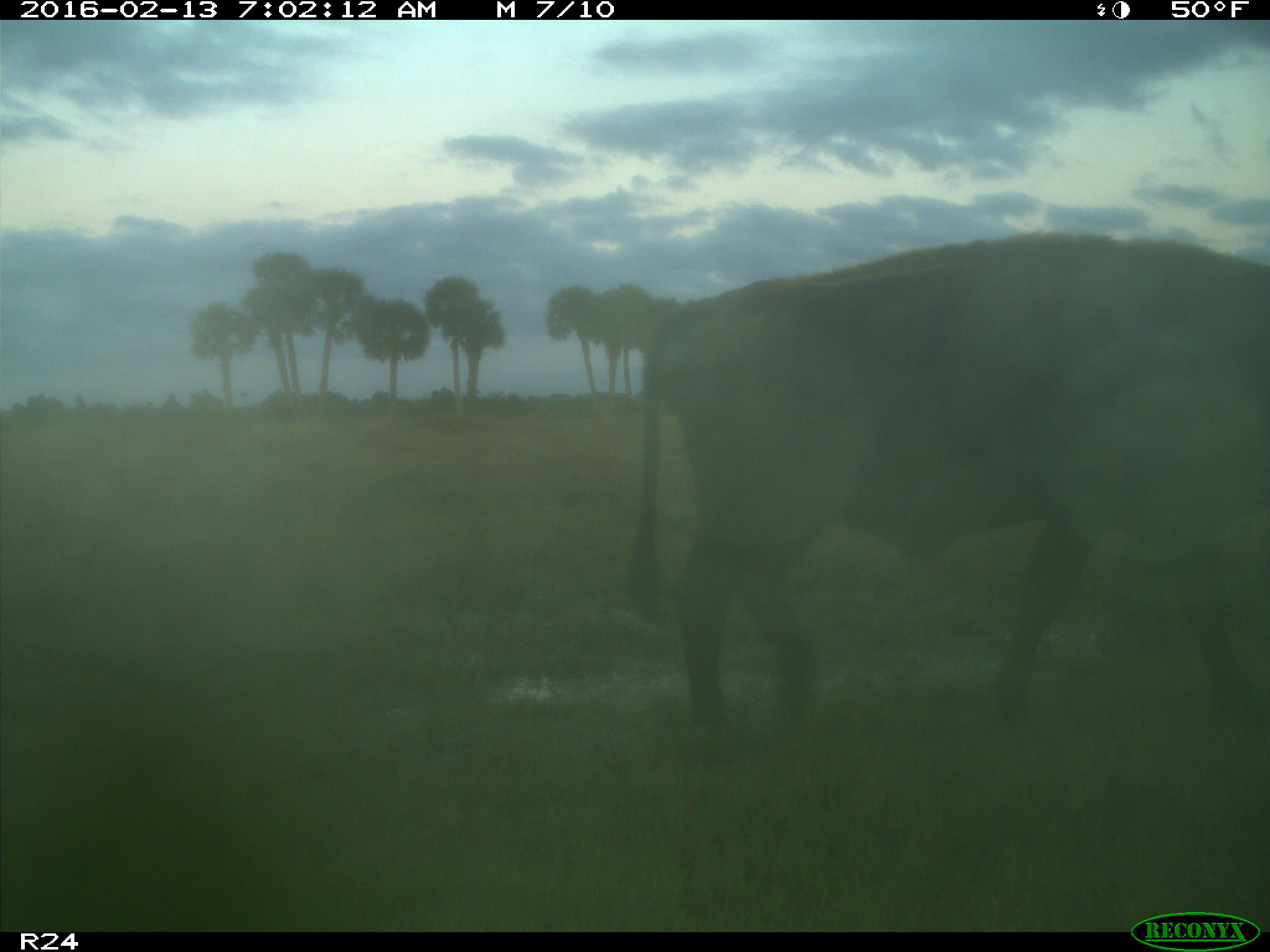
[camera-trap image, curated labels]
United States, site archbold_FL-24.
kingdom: Animalia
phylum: Chordata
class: Mammalia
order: Artiodactyla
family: Bovidae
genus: Bos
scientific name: Bos taurus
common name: domestic cow